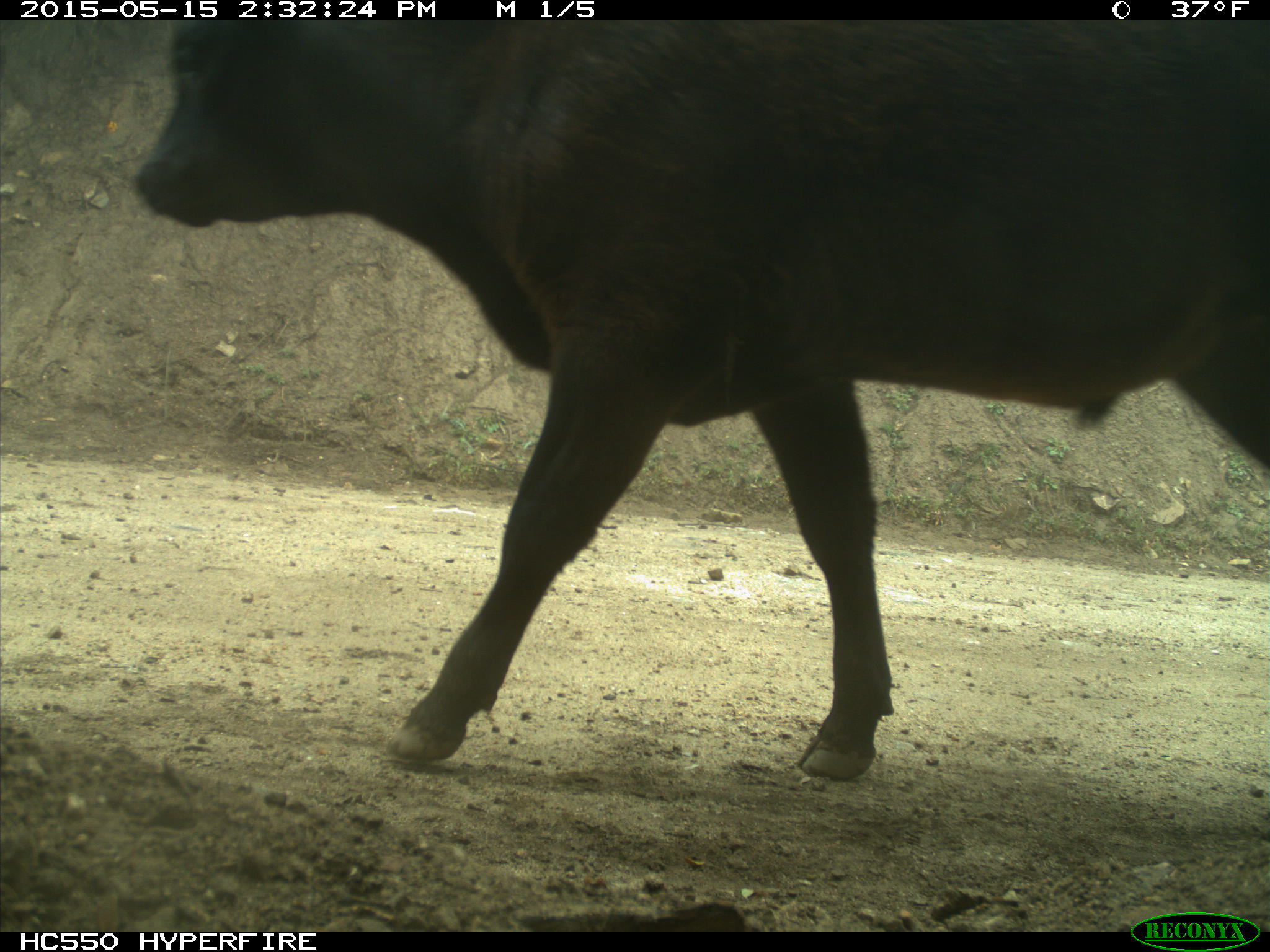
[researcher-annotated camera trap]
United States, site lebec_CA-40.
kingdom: Animalia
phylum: Chordata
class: Mammalia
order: Artiodactyla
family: Bovidae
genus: Bos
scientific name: Bos taurus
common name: domestic cow